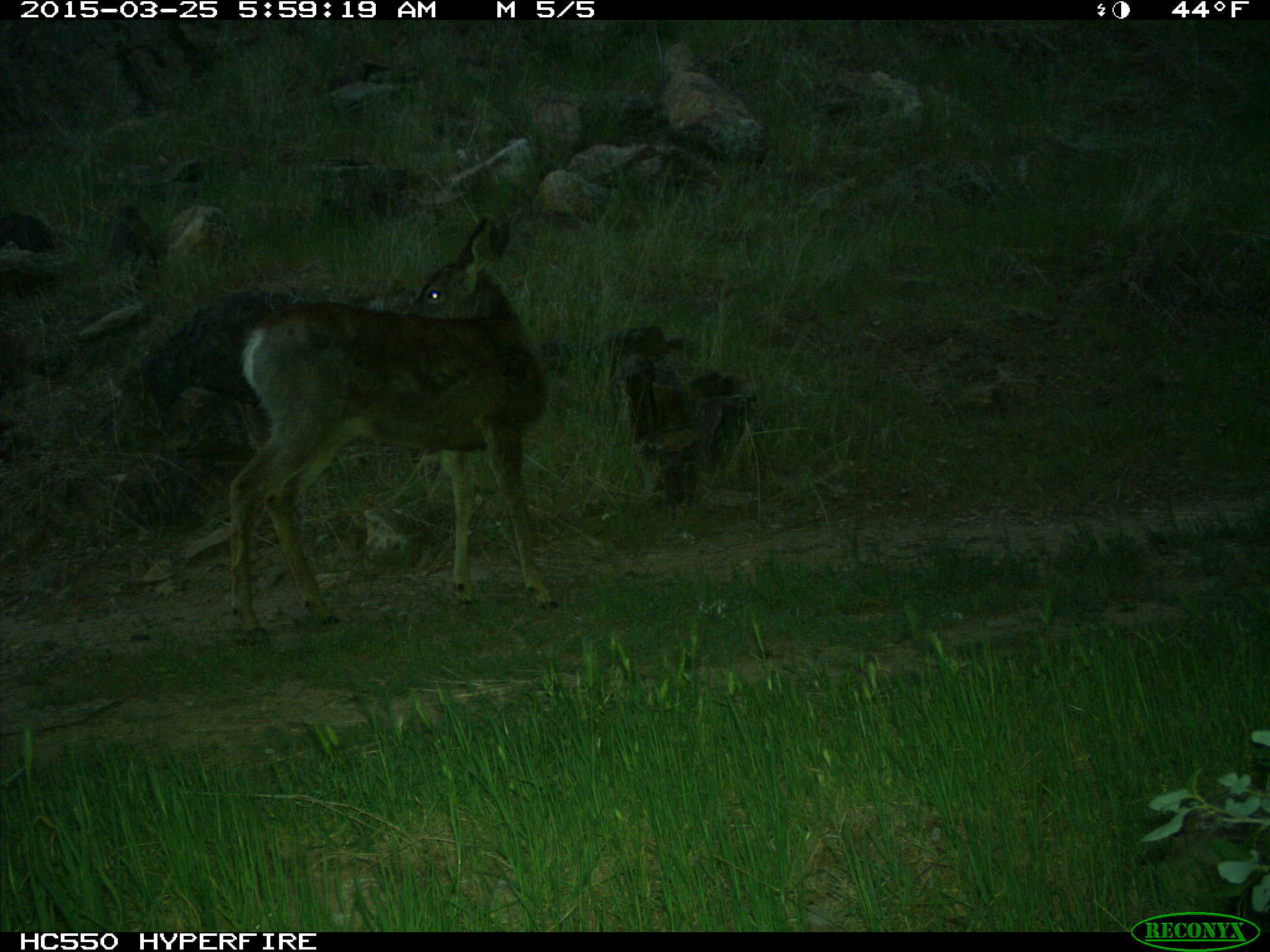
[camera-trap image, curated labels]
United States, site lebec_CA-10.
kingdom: Animalia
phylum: Chordata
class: Mammalia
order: Artiodactyla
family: Cervidae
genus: Odocoileus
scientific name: Odocoileus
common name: deer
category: unidentified deer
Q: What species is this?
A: Unidentified deer (deer) (Odocoileus).